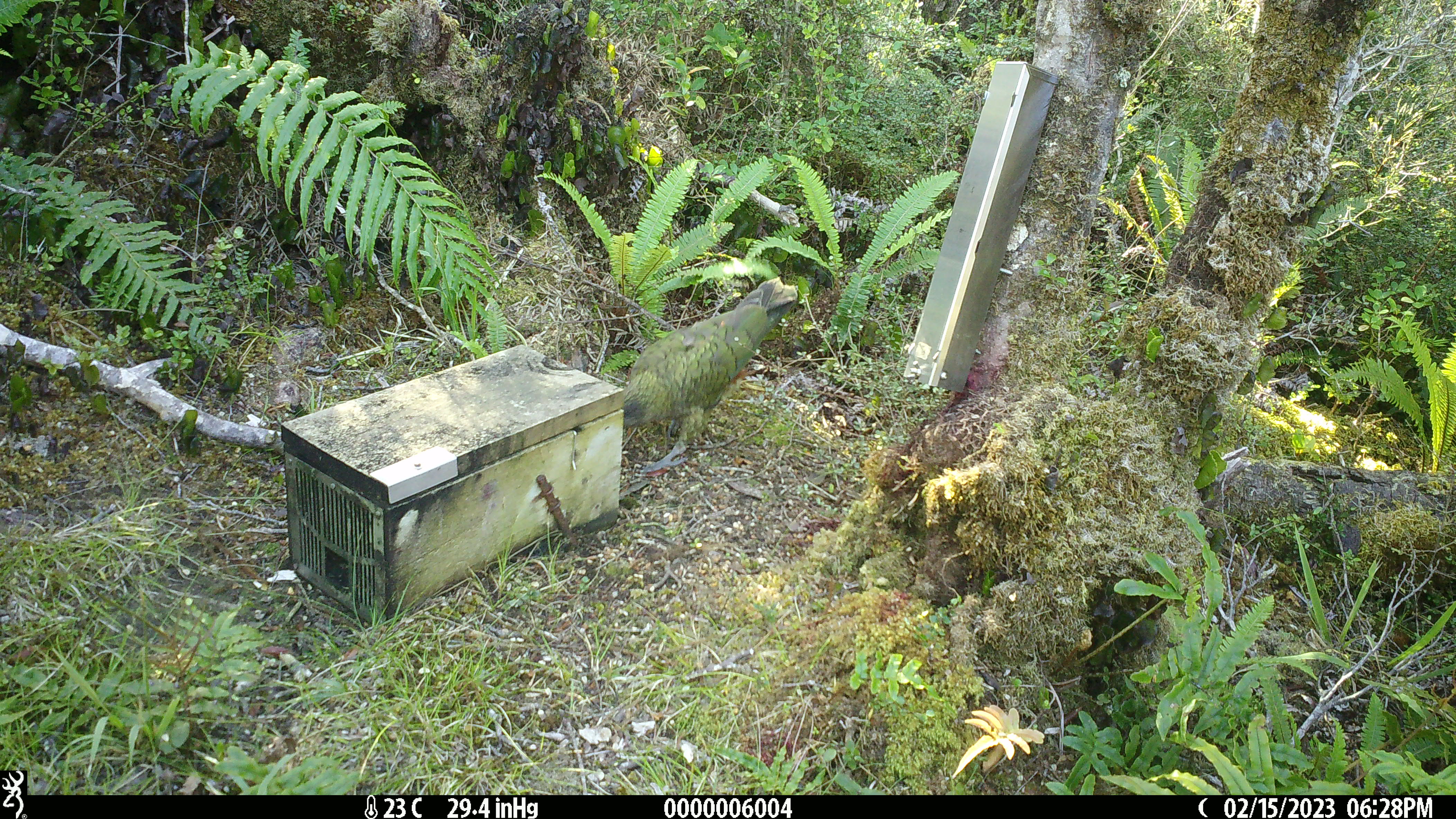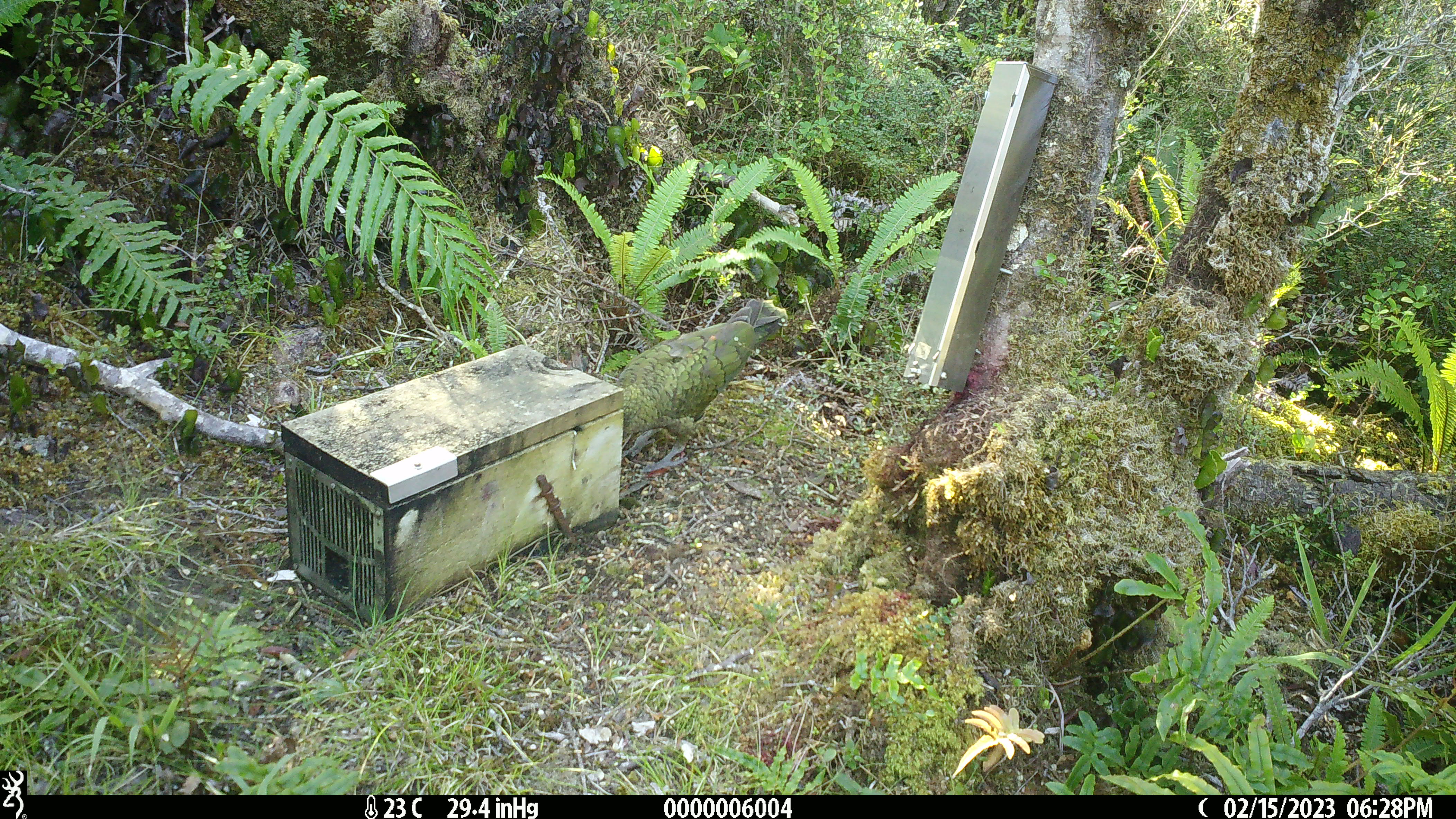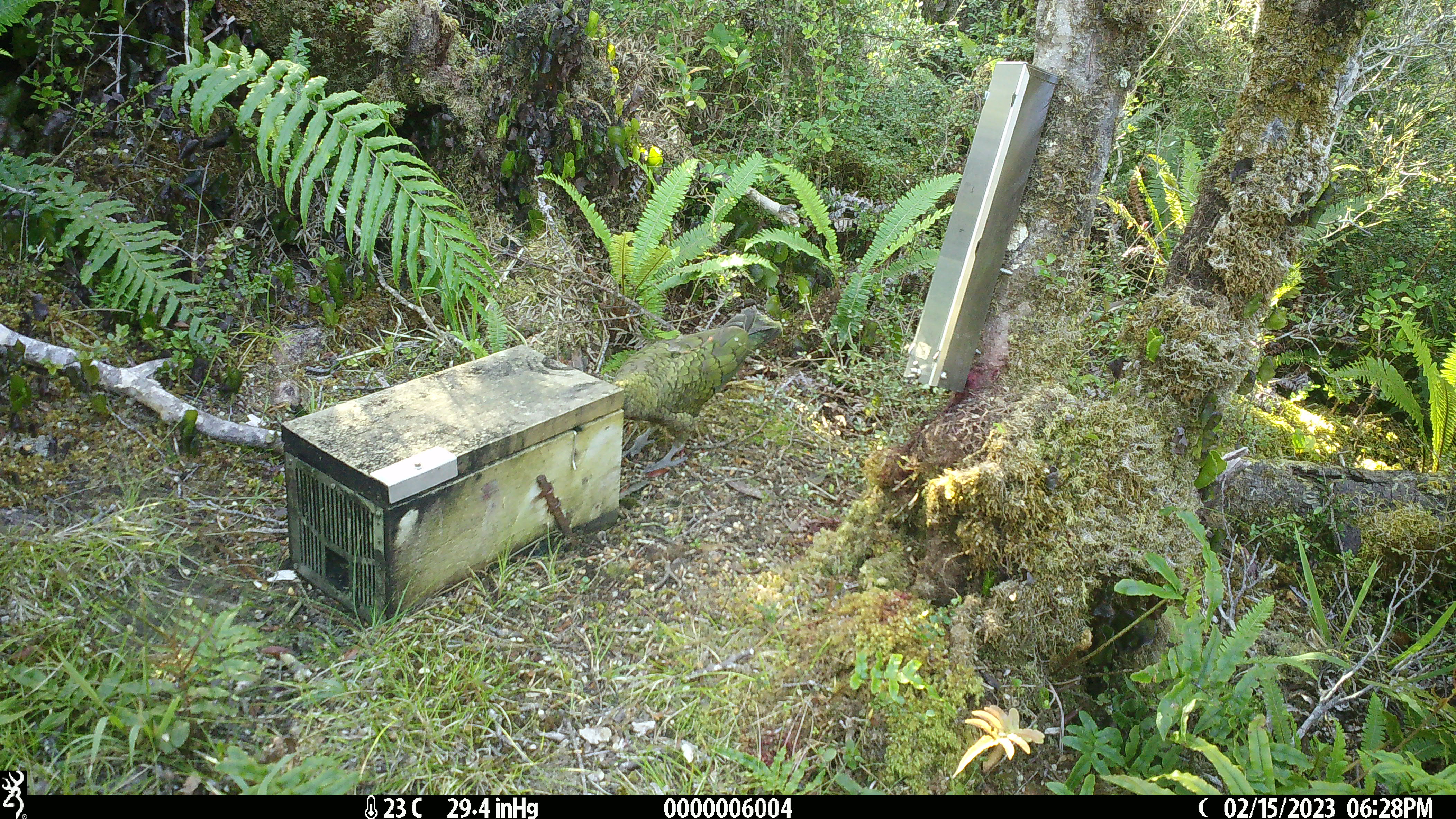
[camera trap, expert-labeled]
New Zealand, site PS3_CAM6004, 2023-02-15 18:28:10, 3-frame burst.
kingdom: Animalia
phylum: Chordata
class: Aves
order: Psittaciformes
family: Strigopidae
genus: Nestor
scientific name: Nestor notabilis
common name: kea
Kea (Nestor notabilis).